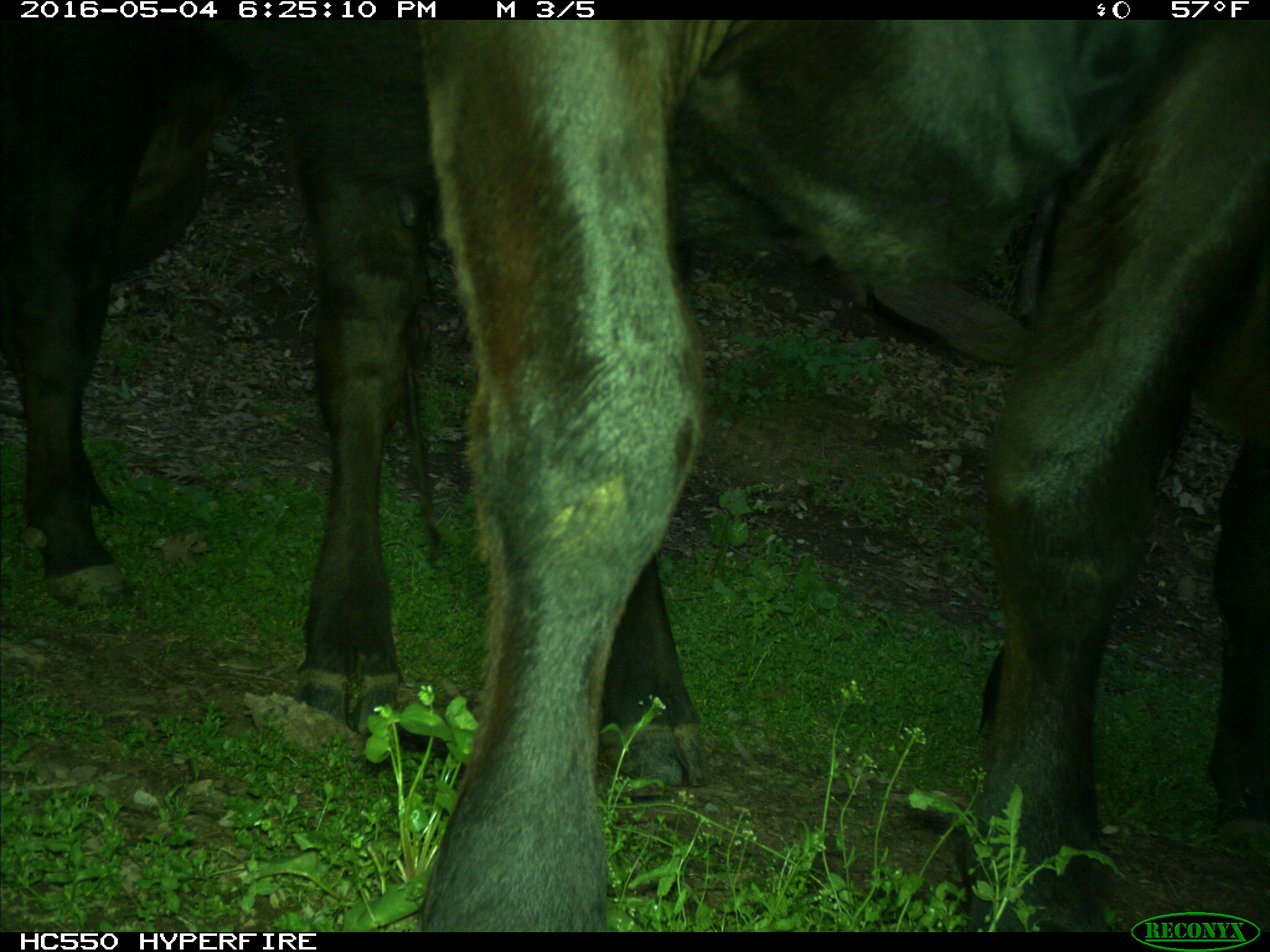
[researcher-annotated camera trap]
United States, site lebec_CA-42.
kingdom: Animalia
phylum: Chordata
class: Mammalia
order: Artiodactyla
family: Bovidae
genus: Bos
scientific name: Bos taurus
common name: domestic cow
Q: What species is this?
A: Bos taurus (domestic cow).